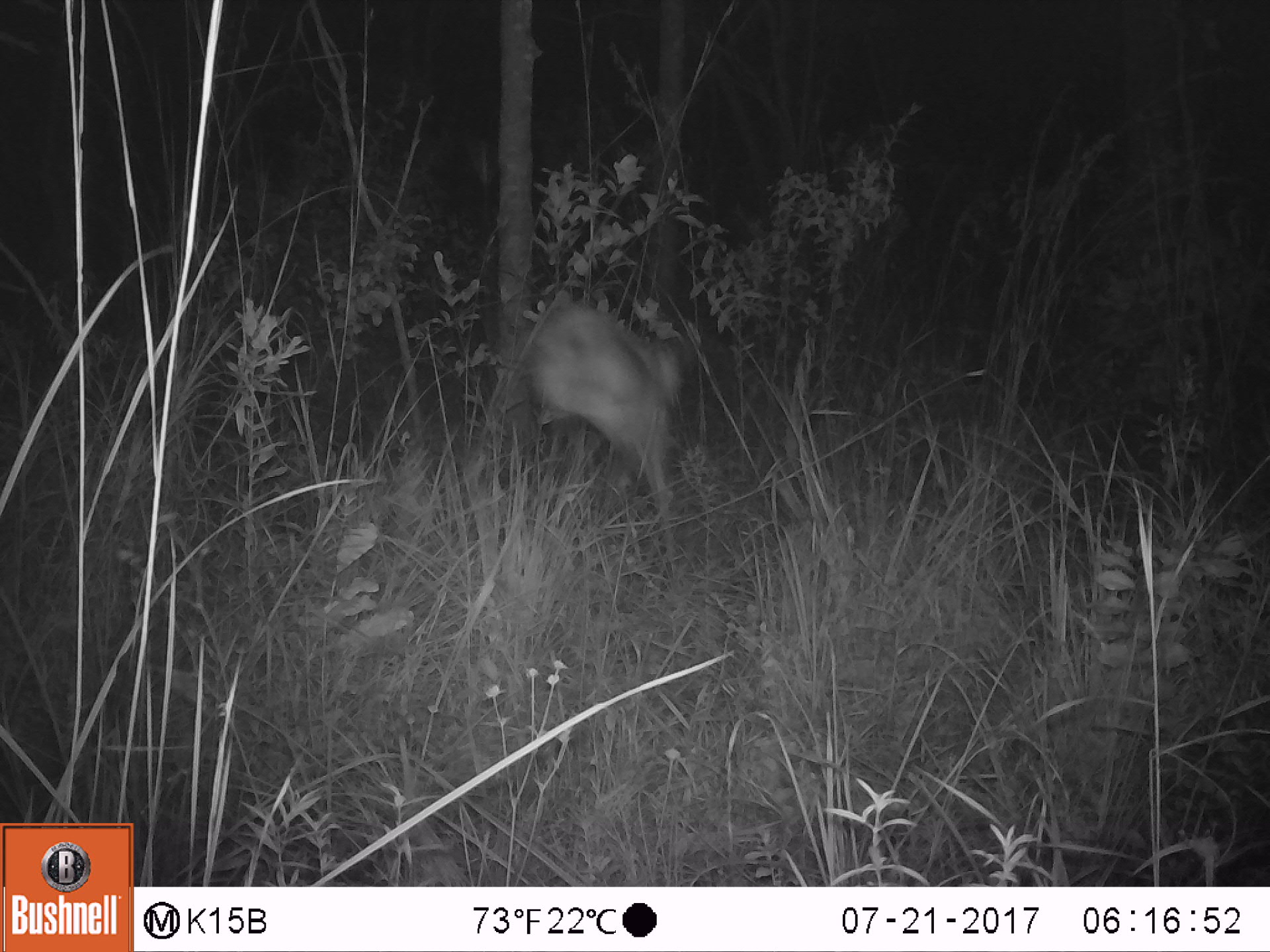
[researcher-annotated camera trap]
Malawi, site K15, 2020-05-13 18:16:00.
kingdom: Animalia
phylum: Chordata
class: Mammalia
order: Artiodactyla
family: Bovidae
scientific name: Antilopinae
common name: small antelope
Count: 1.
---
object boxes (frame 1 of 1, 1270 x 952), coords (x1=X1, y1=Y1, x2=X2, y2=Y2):
small antelope: (x1=524, y1=301, x2=693, y2=526)